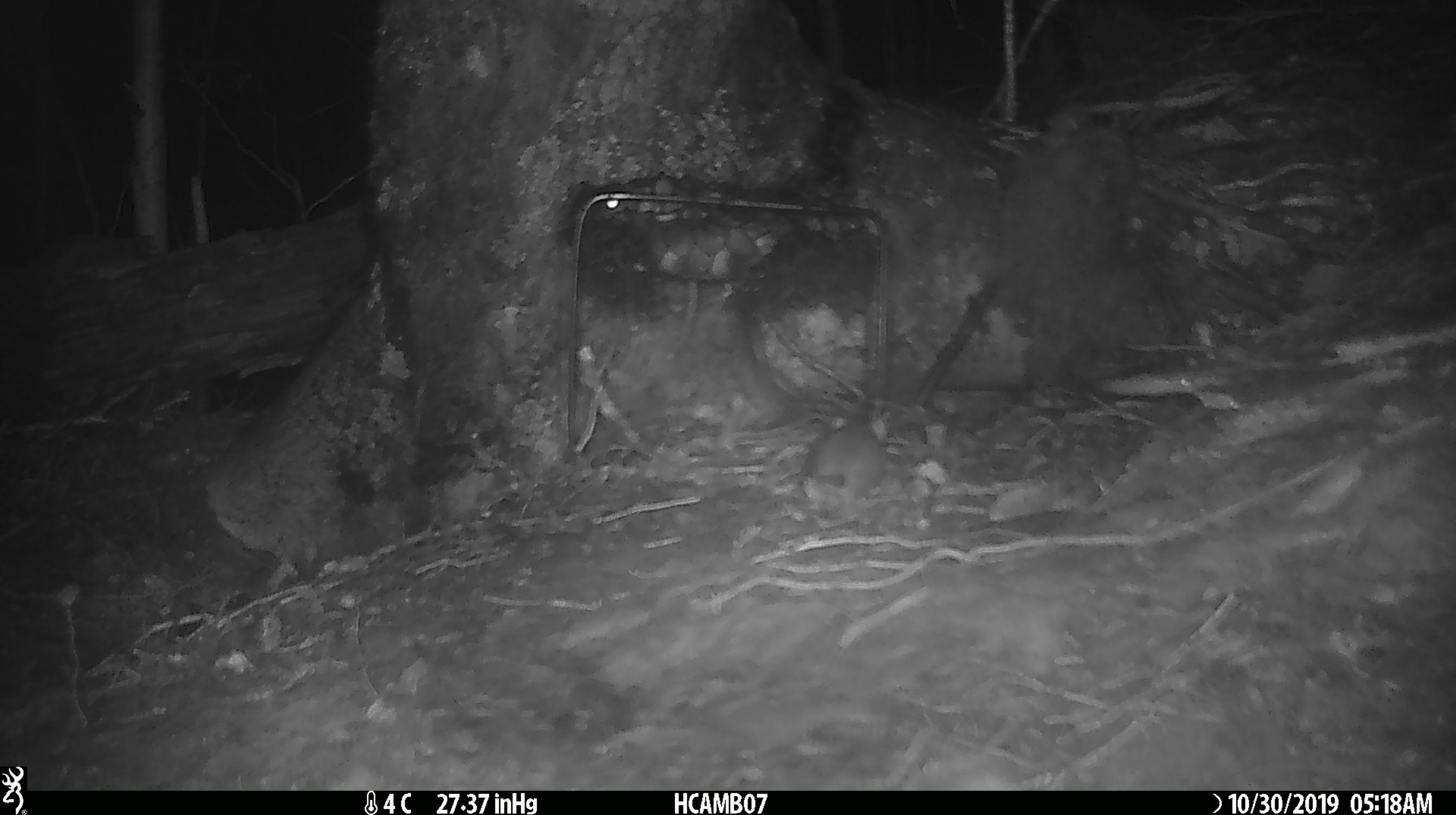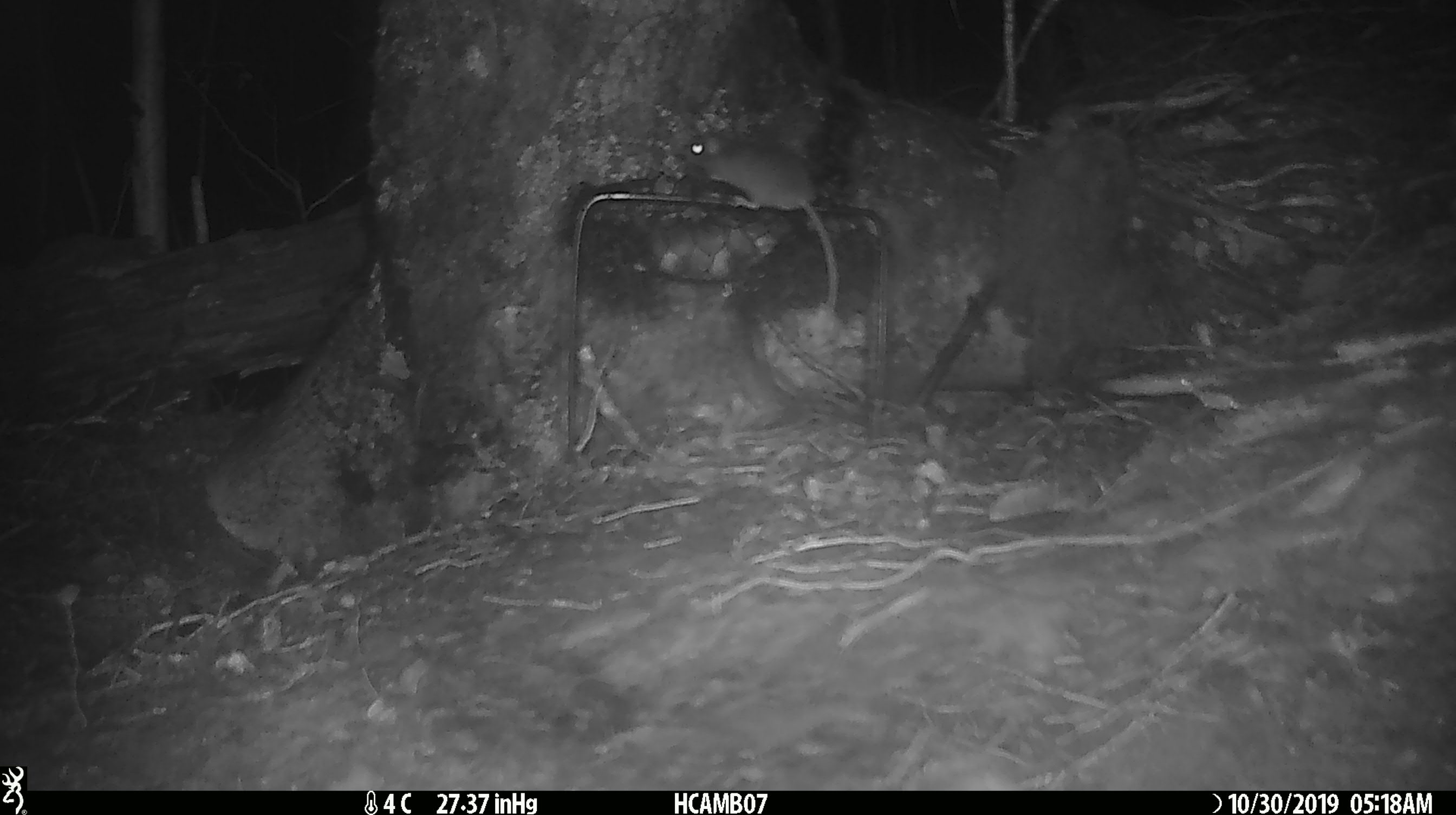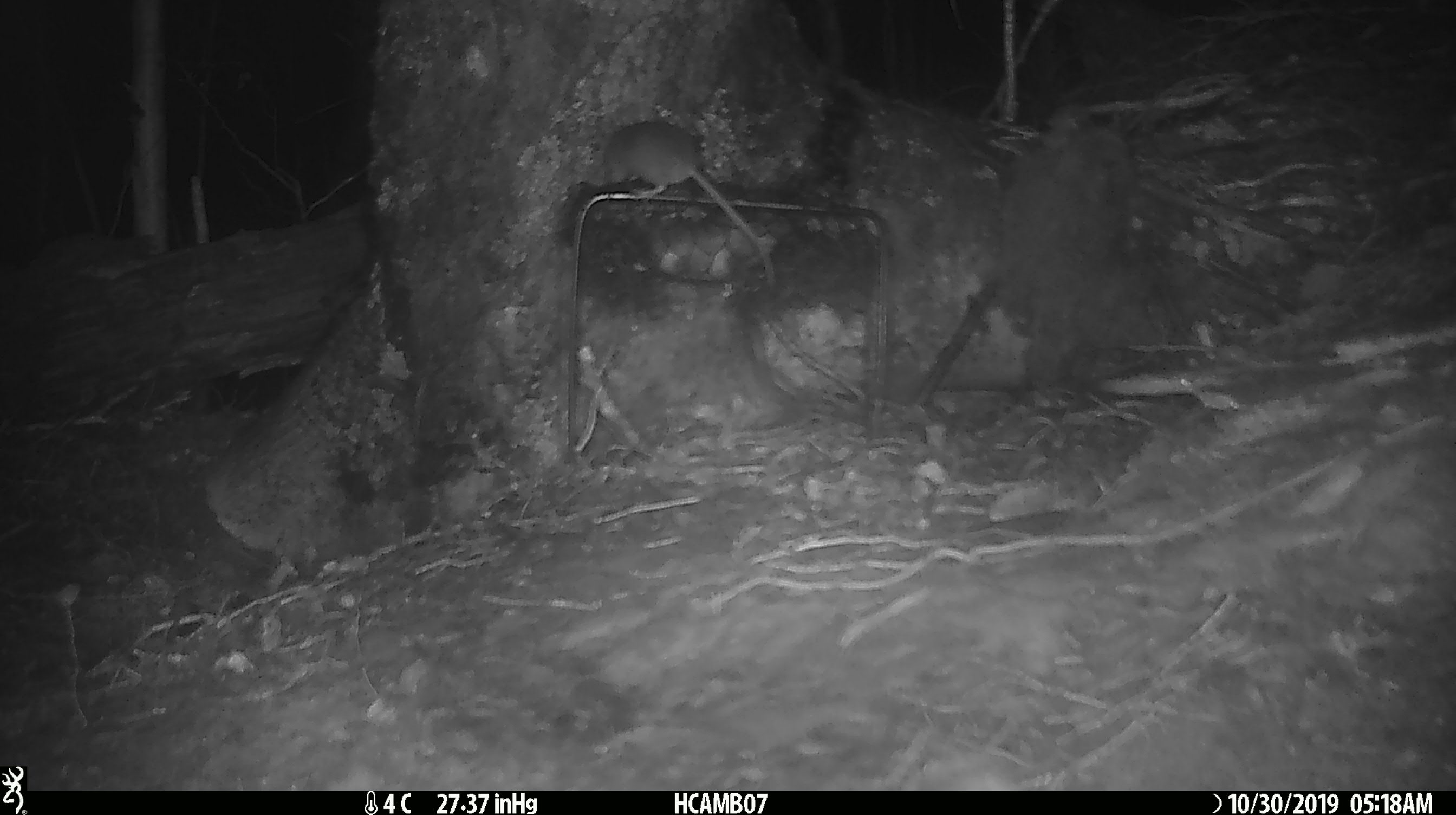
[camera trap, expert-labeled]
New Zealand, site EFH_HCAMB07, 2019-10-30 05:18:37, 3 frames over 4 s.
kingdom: Animalia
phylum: Chordata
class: Mammalia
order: Rodentia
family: Muridae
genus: Mus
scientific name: Mus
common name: mouse